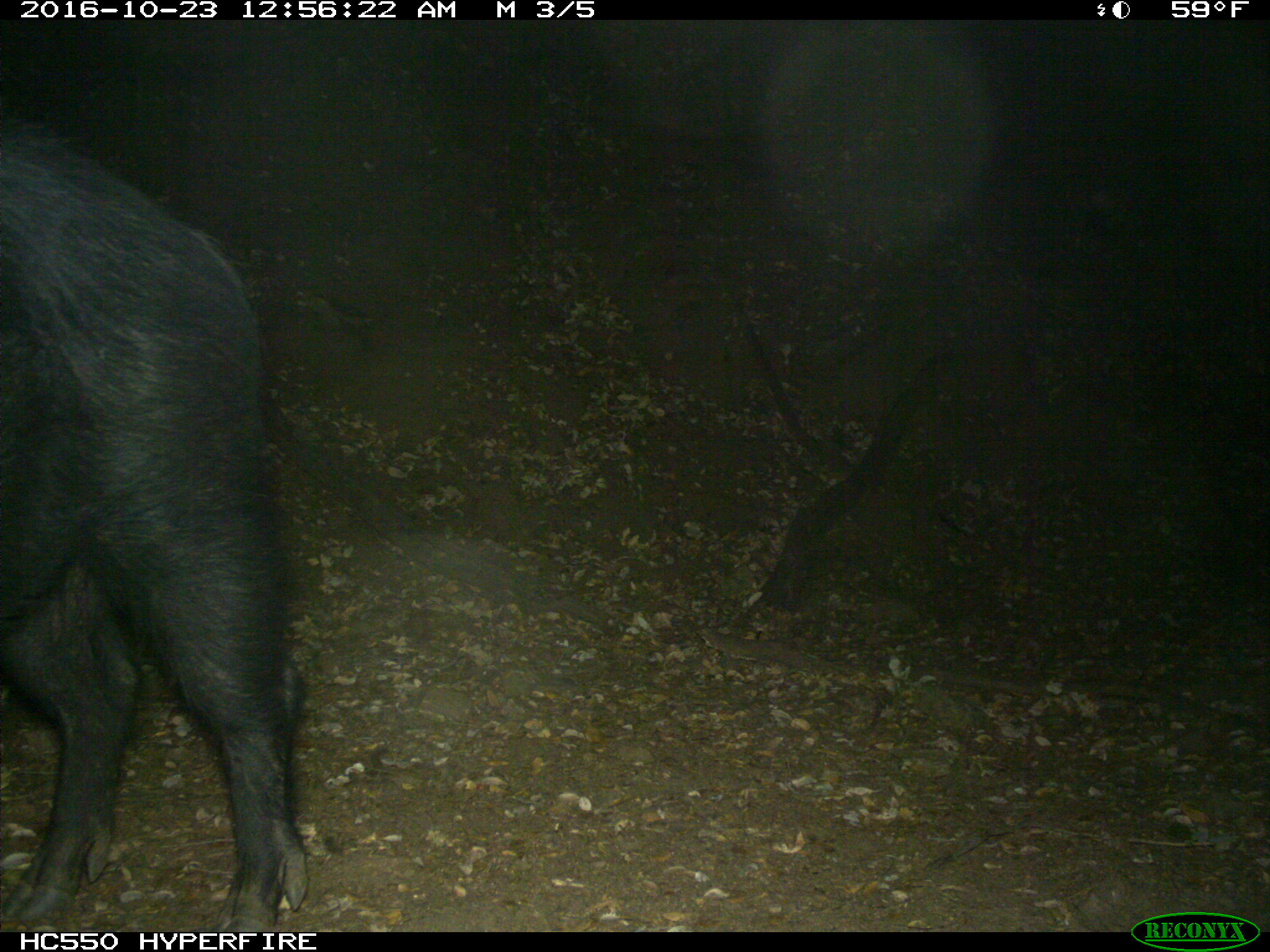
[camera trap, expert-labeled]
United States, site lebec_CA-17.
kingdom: Animalia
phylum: Chordata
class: Mammalia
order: Artiodactyla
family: Suidae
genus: Sus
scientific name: Sus scrofa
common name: wild boar